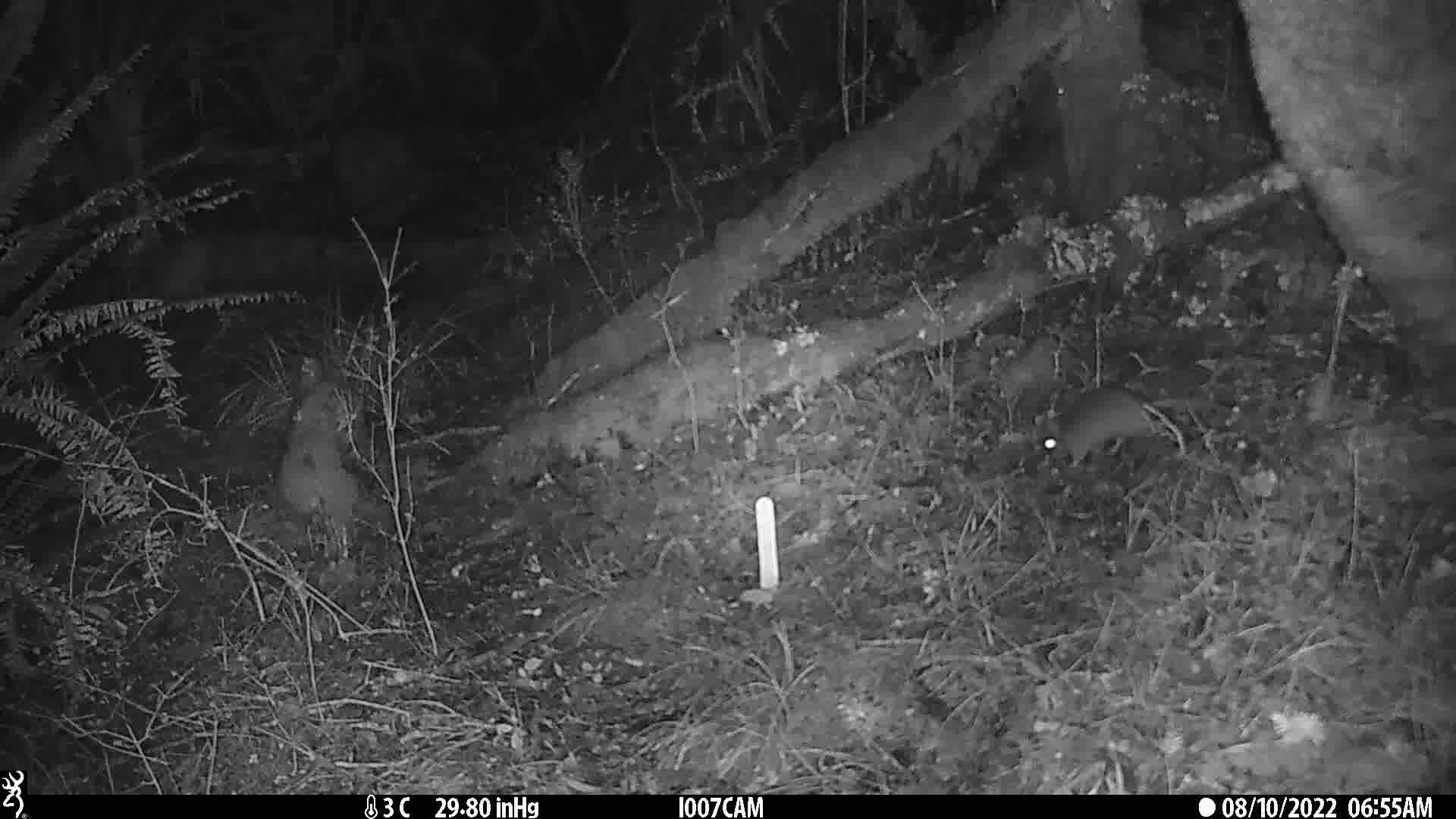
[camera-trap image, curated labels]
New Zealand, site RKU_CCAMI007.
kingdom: Animalia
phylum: Chordata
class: Mammalia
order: Rodentia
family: Muridae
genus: Rattus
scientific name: Rattus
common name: rat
Rat (Rattus).